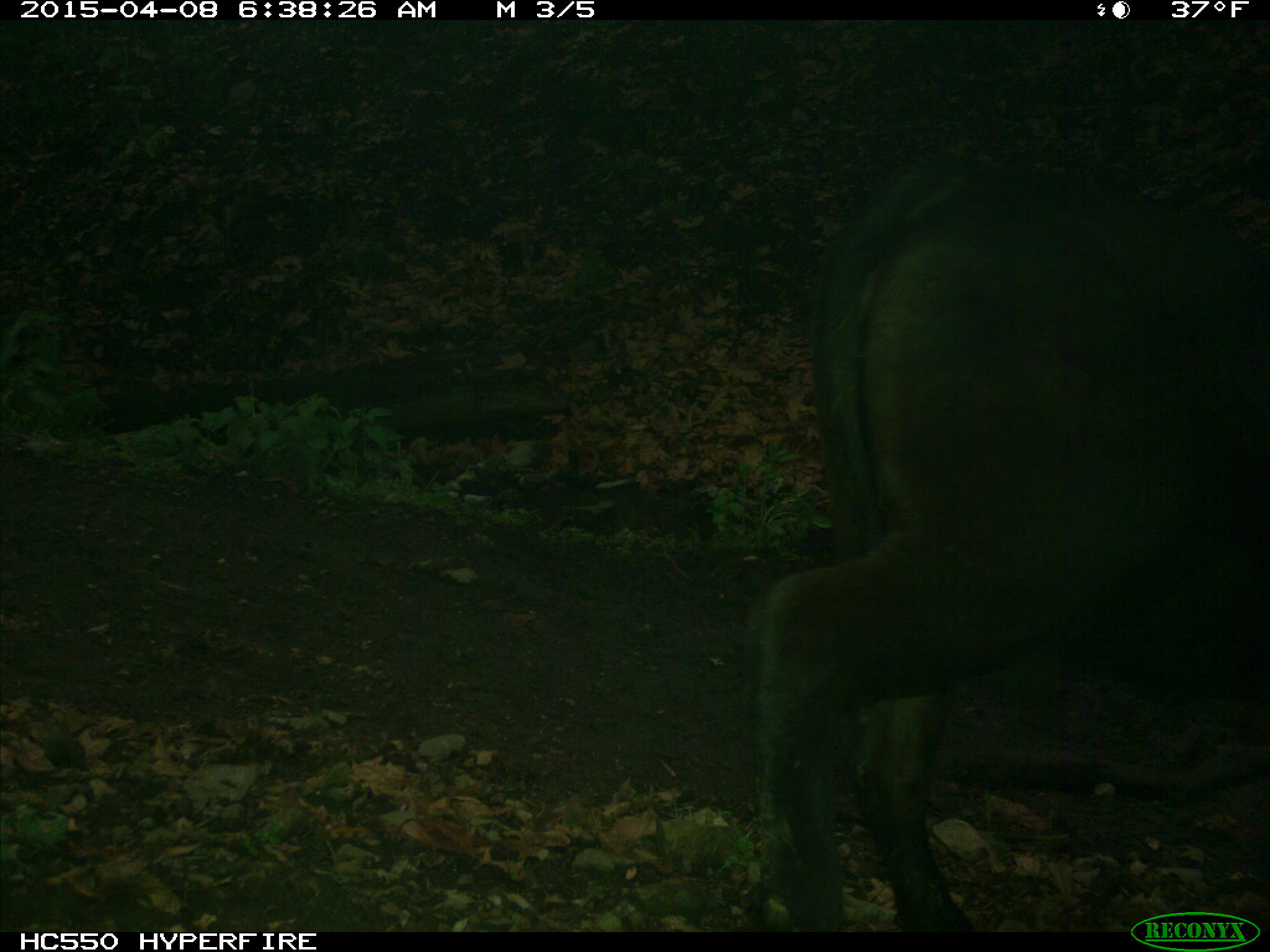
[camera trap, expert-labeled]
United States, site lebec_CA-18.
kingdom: Animalia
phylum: Chordata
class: Mammalia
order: Artiodactyla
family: Bovidae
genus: Bos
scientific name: Bos taurus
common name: domestic cow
Bos taurus (domestic cow).